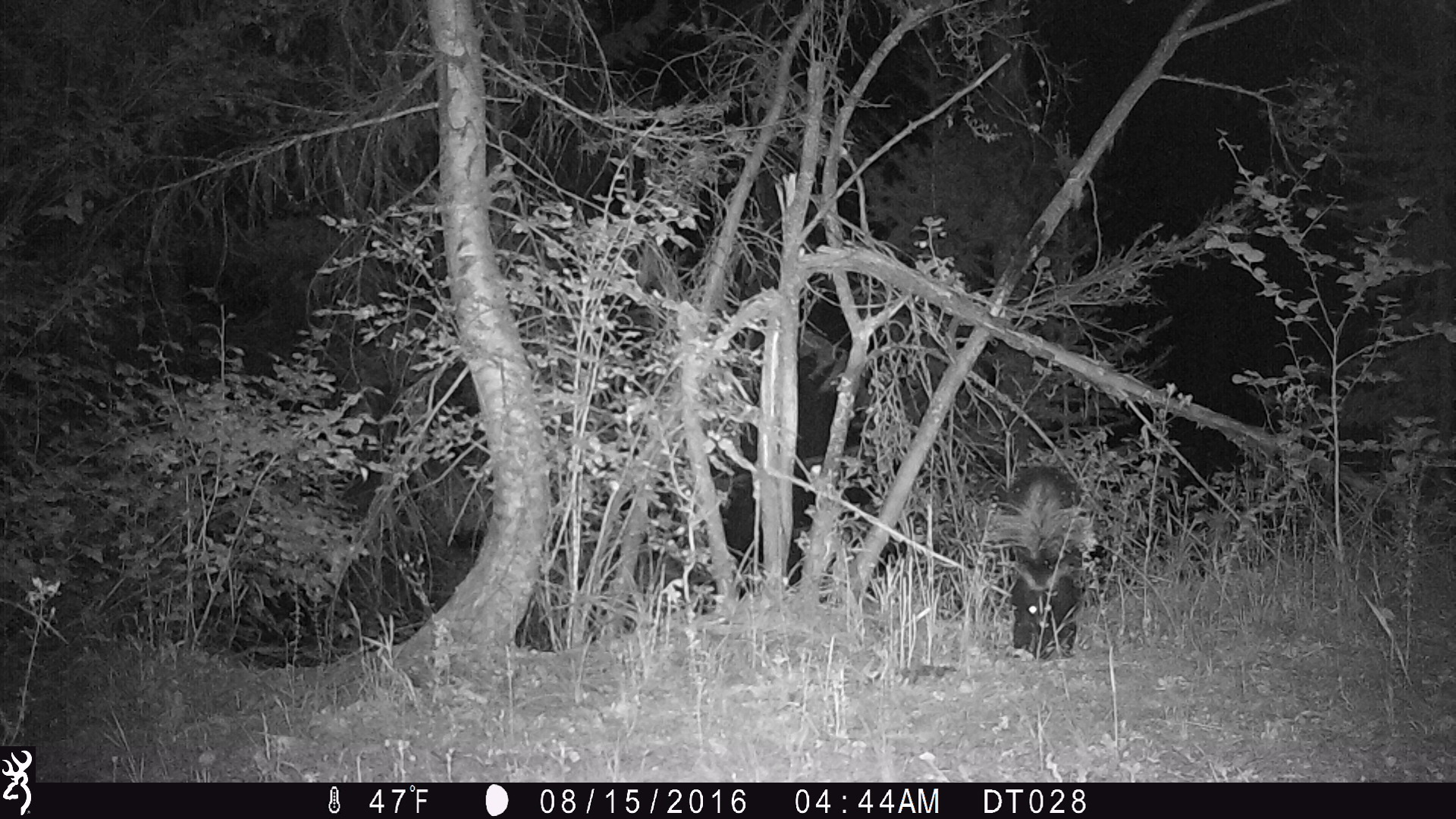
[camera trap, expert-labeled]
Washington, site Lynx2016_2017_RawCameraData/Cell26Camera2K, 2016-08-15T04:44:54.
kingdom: Animalia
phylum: Chordata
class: Mammalia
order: Carnivora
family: Mephitidae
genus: Mephitis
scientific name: Mephitis mephitis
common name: striped skunk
Mephitis mephitis (striped skunk). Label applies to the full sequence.